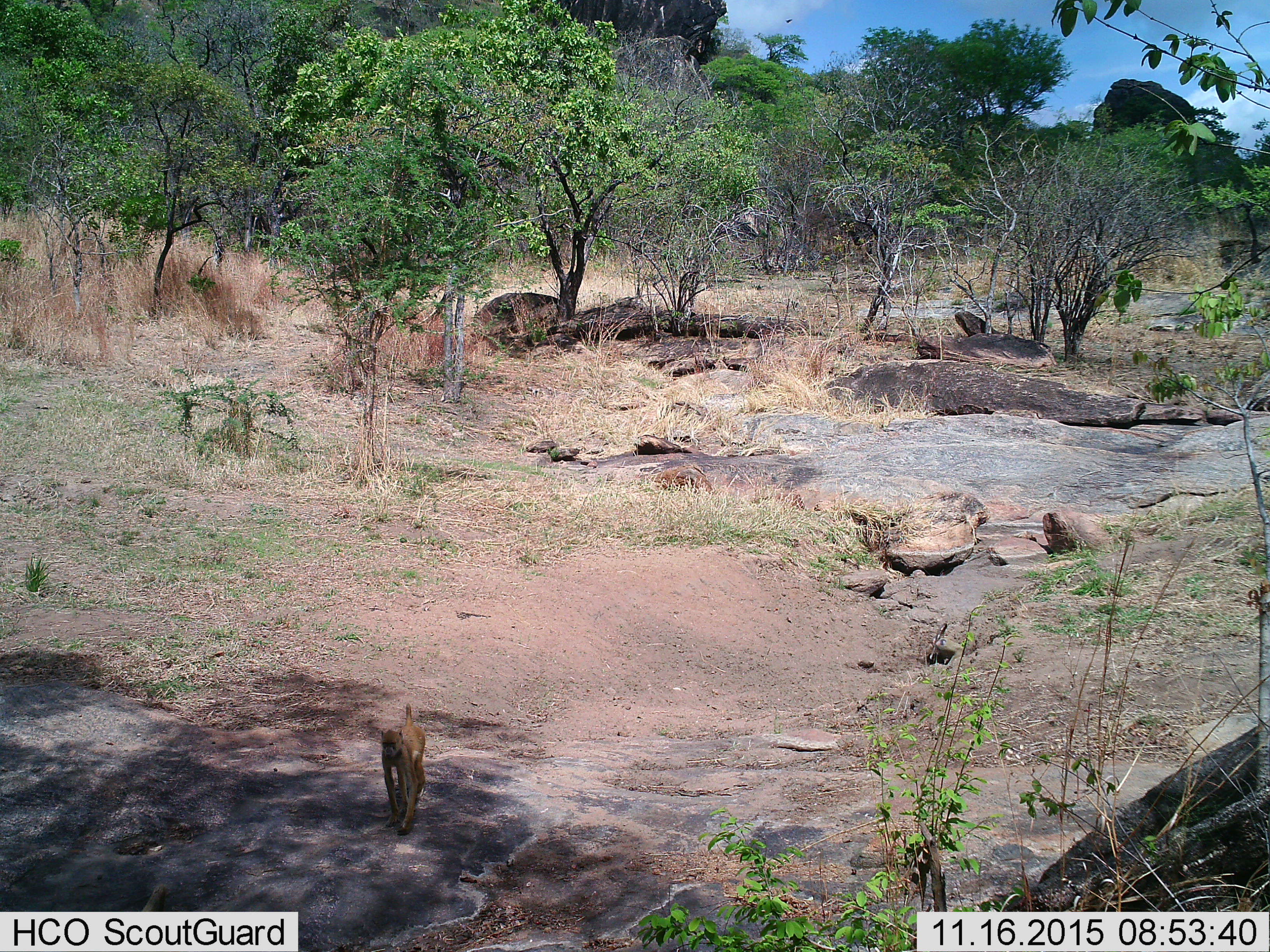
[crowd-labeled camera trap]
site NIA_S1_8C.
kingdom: Animalia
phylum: Chordata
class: Mammalia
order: Primates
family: Cercopithecidae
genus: Papio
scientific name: Papio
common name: baboon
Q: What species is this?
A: Baboon (Papio).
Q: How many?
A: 1.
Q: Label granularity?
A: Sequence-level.